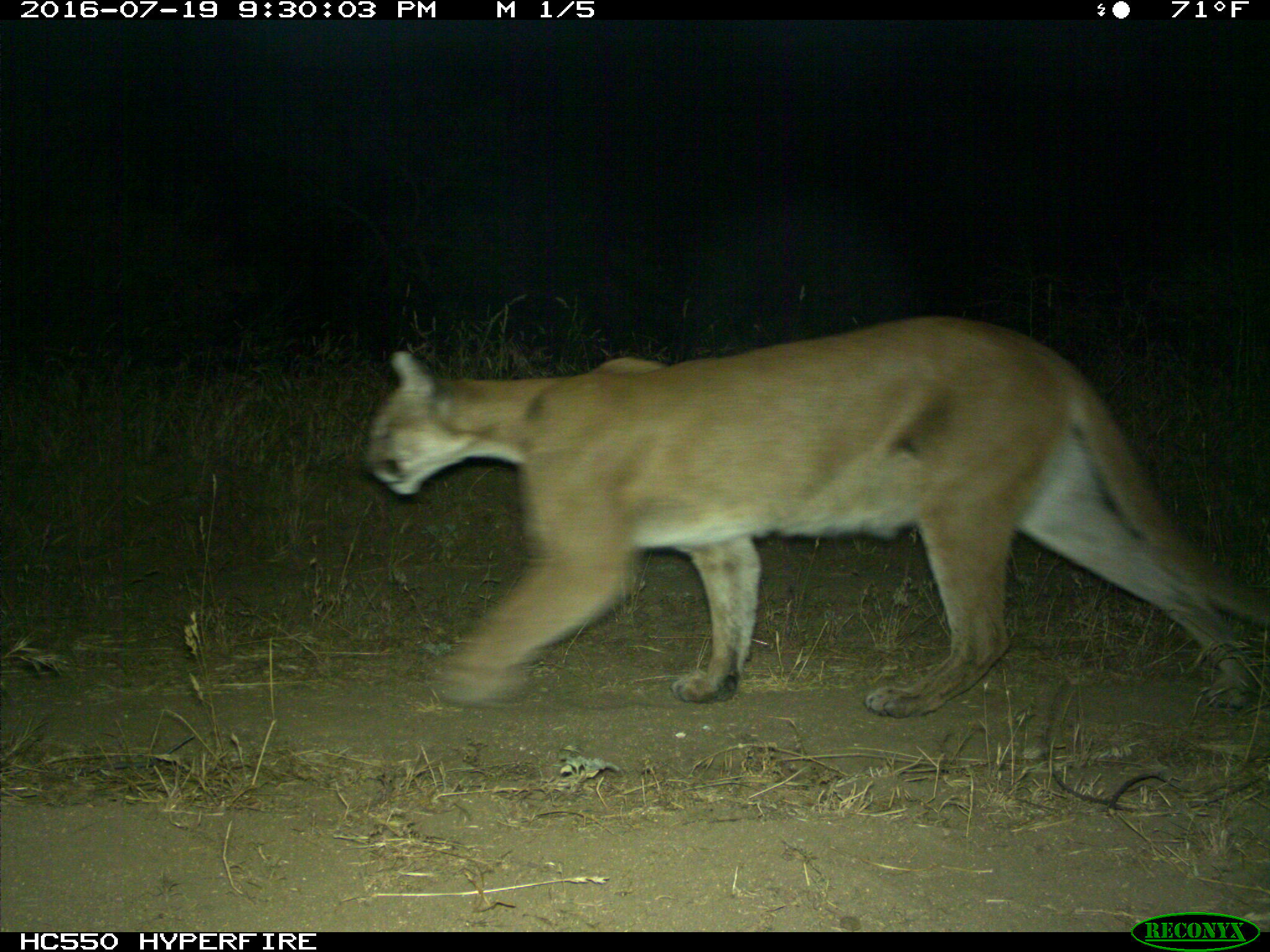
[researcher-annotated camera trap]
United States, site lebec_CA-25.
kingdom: Animalia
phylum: Chordata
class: Mammalia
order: Carnivora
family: Felidae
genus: Puma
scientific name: Puma concolor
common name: mountain lion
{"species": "Puma concolor (mountain lion)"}